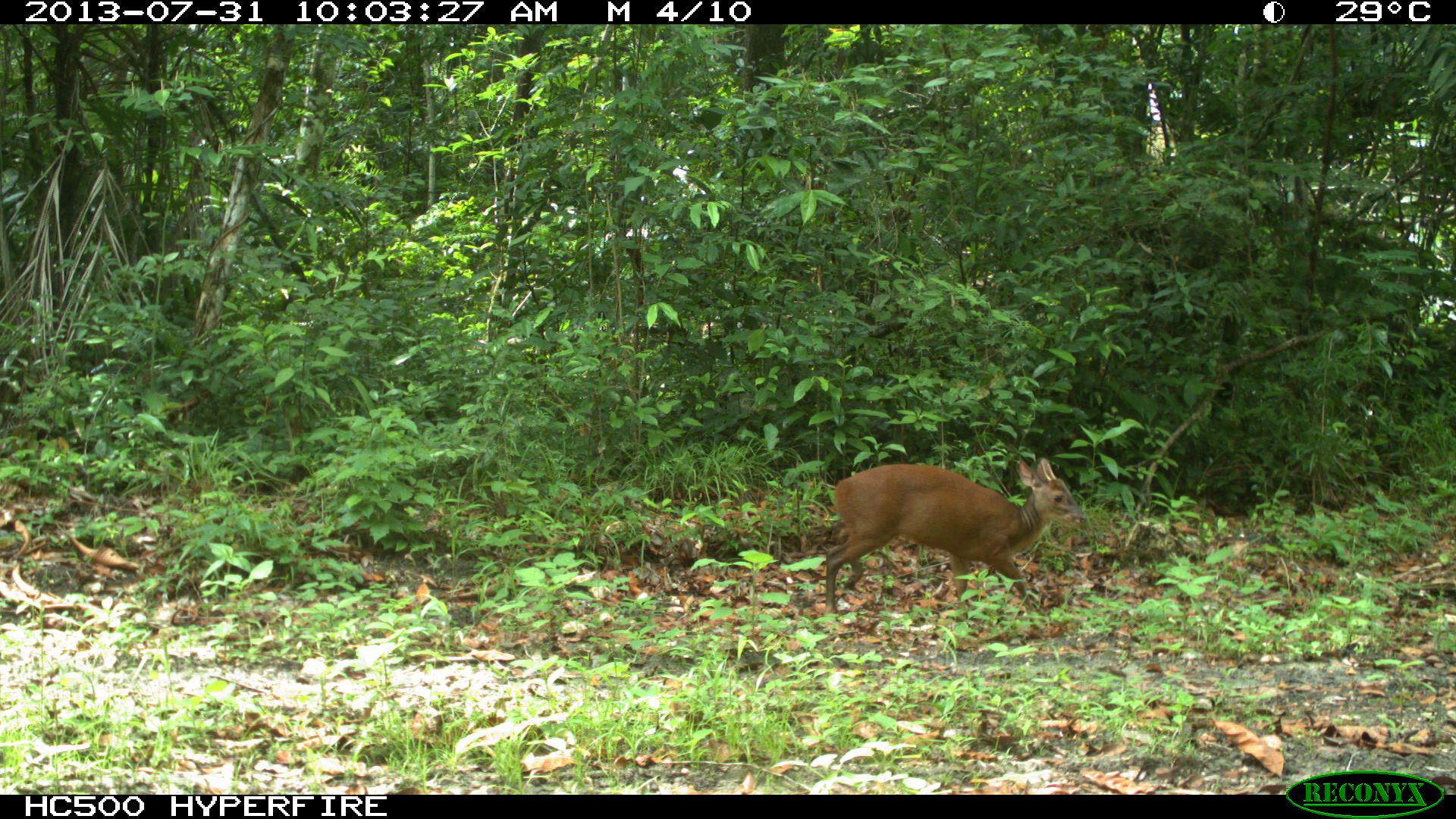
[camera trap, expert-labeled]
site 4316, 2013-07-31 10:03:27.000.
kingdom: Animalia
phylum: Chordata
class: Mammalia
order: Artiodactyla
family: Cervidae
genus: Mazama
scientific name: Mazama temama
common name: central american red brocket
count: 1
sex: male